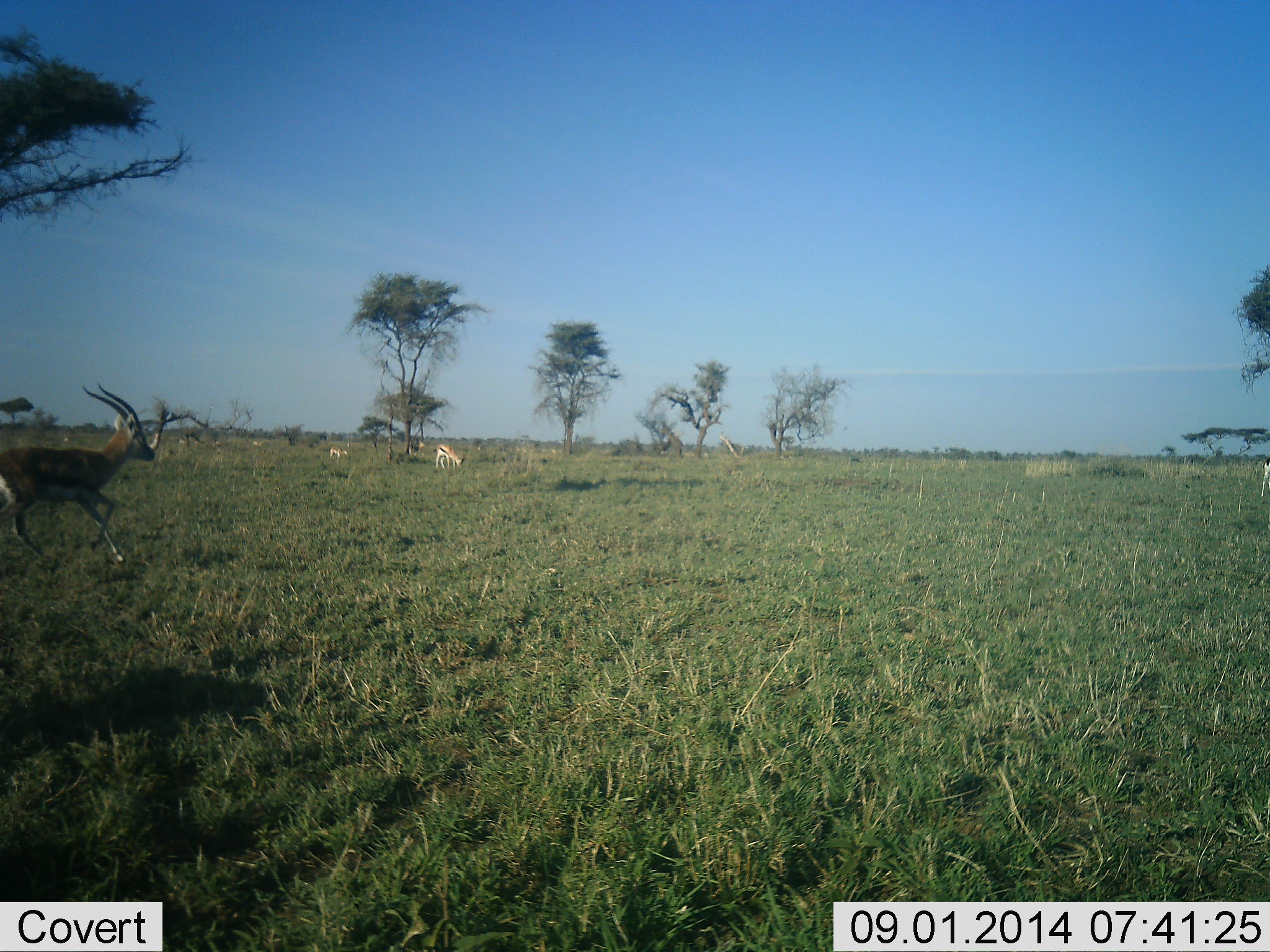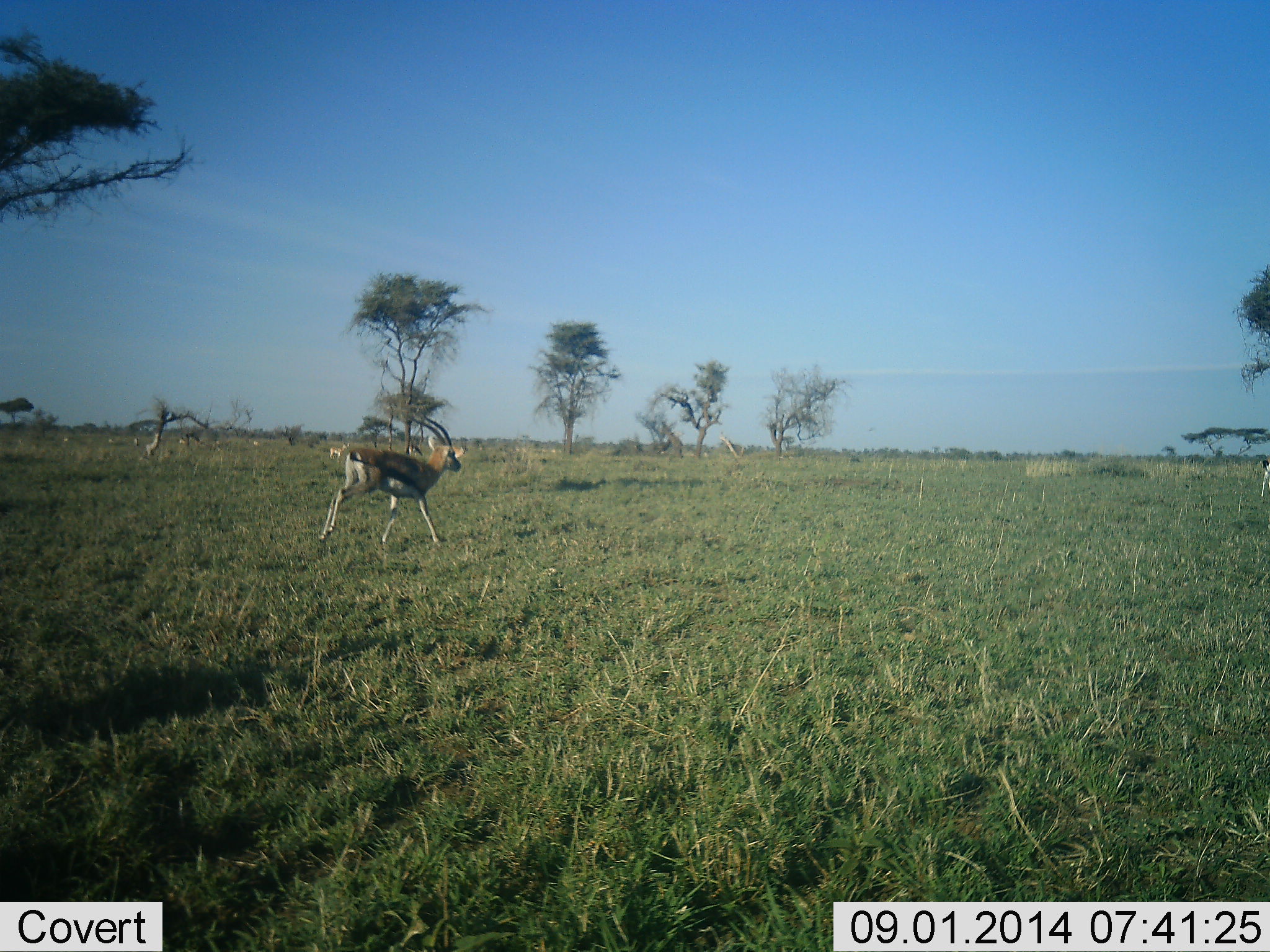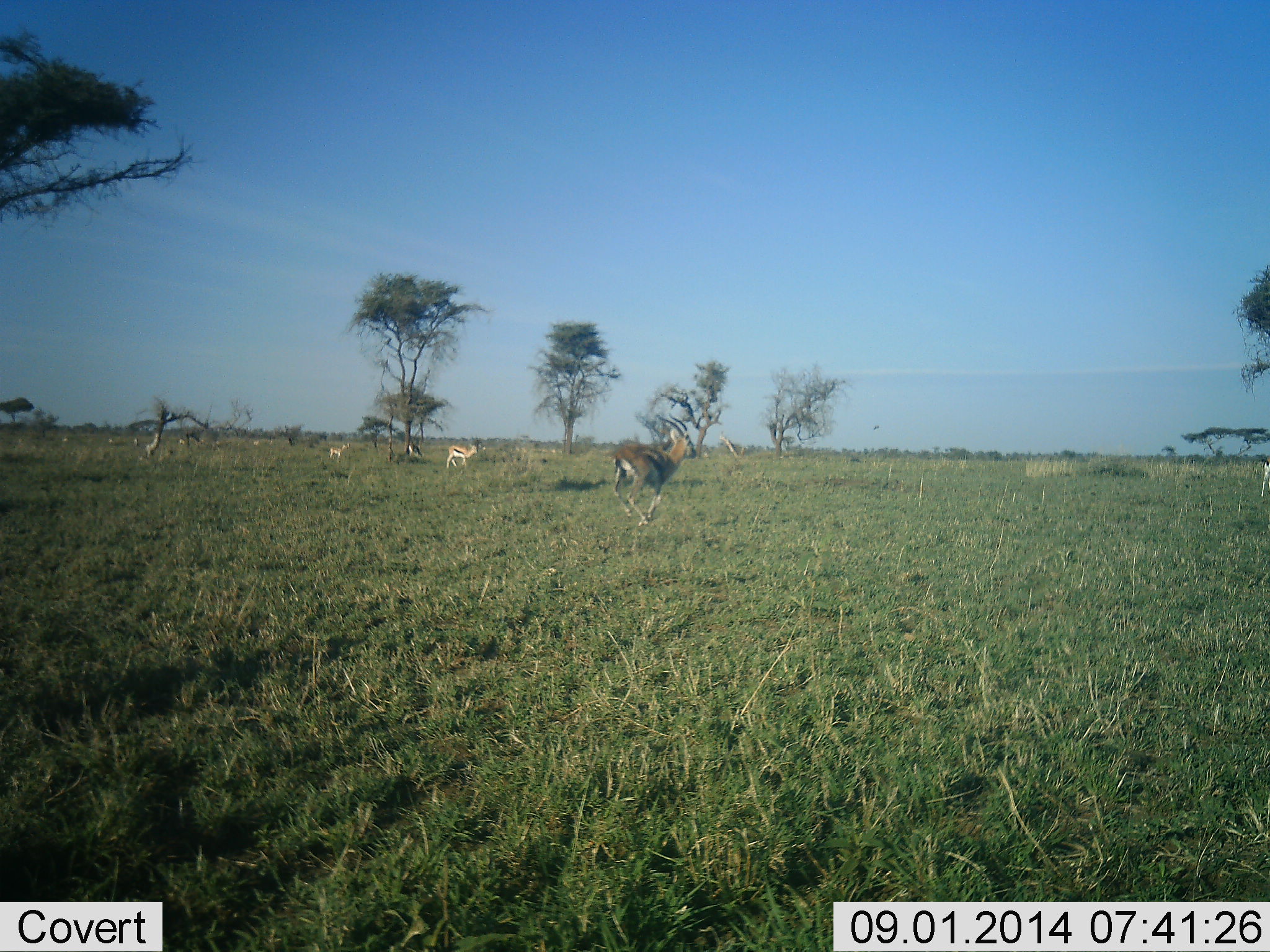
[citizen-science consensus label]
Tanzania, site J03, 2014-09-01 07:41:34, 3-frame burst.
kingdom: Animalia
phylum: Chordata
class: Mammalia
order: Artiodactyla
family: Bovidae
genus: Eudorcas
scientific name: Eudorcas thomsonii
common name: thomson's gazelle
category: gazellethomsons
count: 1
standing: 10%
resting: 0%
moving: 100%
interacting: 0%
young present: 0%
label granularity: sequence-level